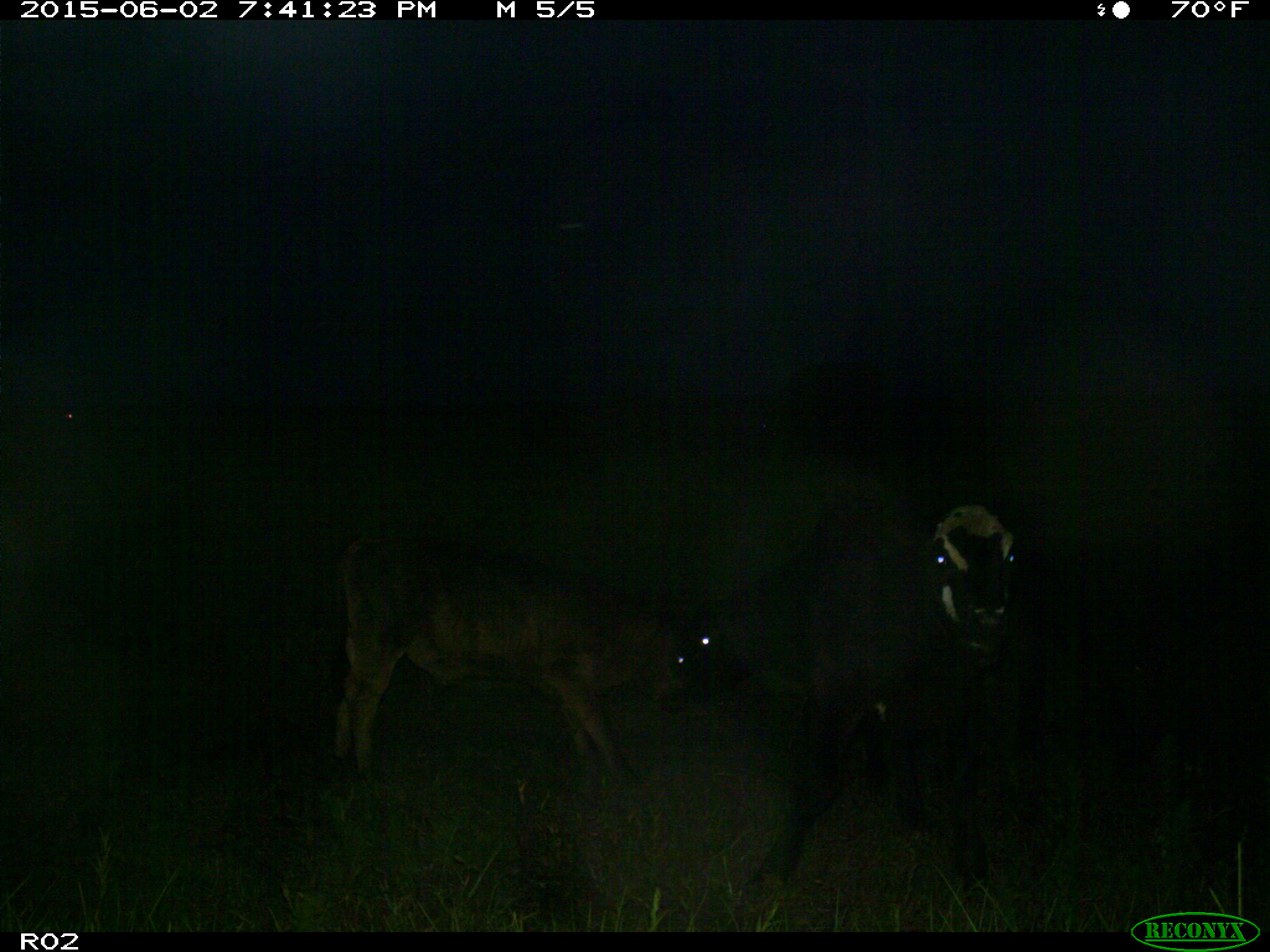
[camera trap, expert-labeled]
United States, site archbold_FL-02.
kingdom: Animalia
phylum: Chordata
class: Mammalia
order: Artiodactyla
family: Bovidae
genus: Bos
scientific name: Bos taurus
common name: domestic cow